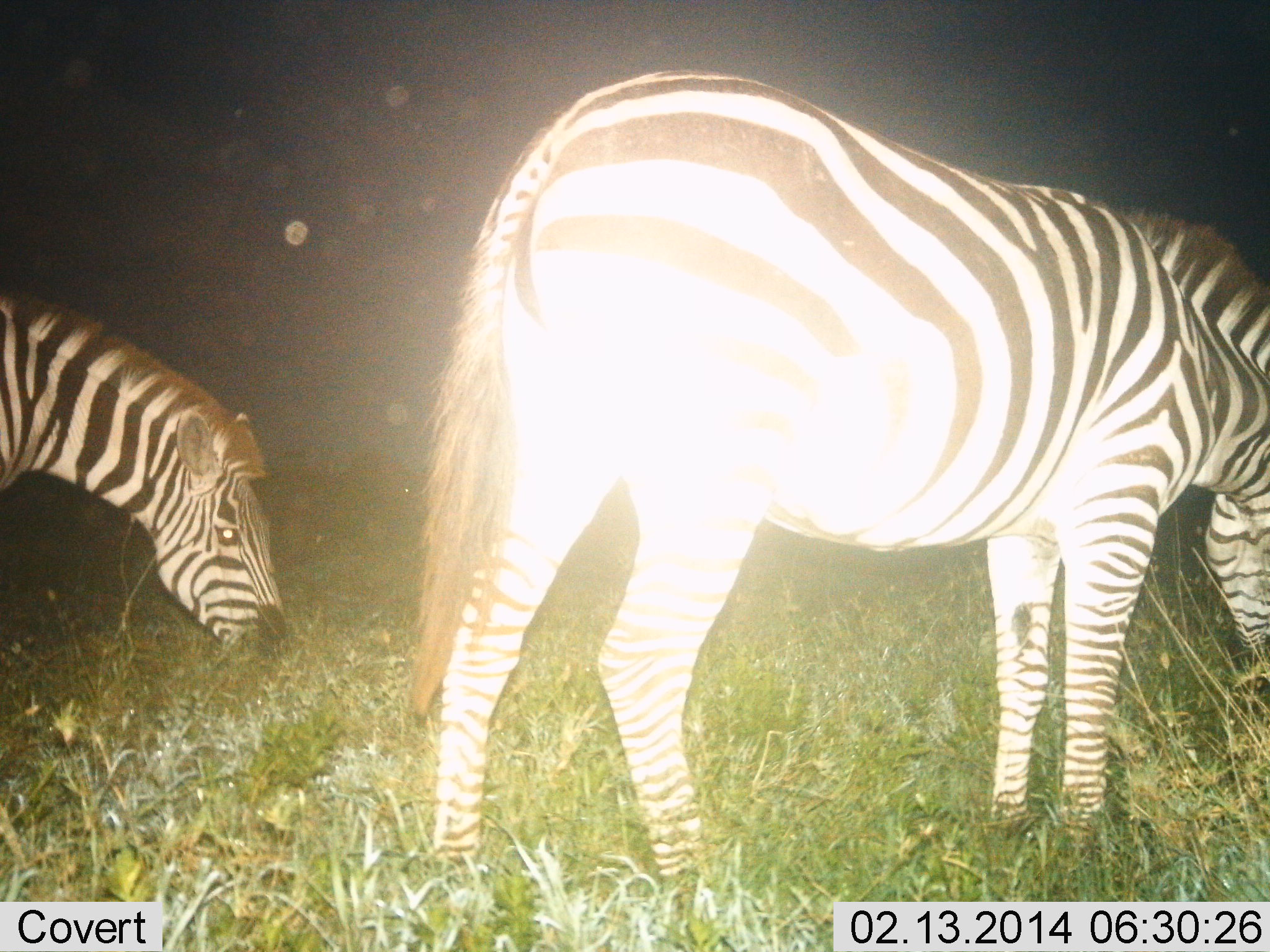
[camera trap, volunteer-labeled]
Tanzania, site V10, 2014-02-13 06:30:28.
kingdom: Animalia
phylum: Chordata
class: Mammalia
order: Perissodactyla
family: Equidae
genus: Equus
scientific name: Equus quagga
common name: plains zebra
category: zebra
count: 2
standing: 0%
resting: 0%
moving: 0%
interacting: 0%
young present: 0%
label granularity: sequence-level